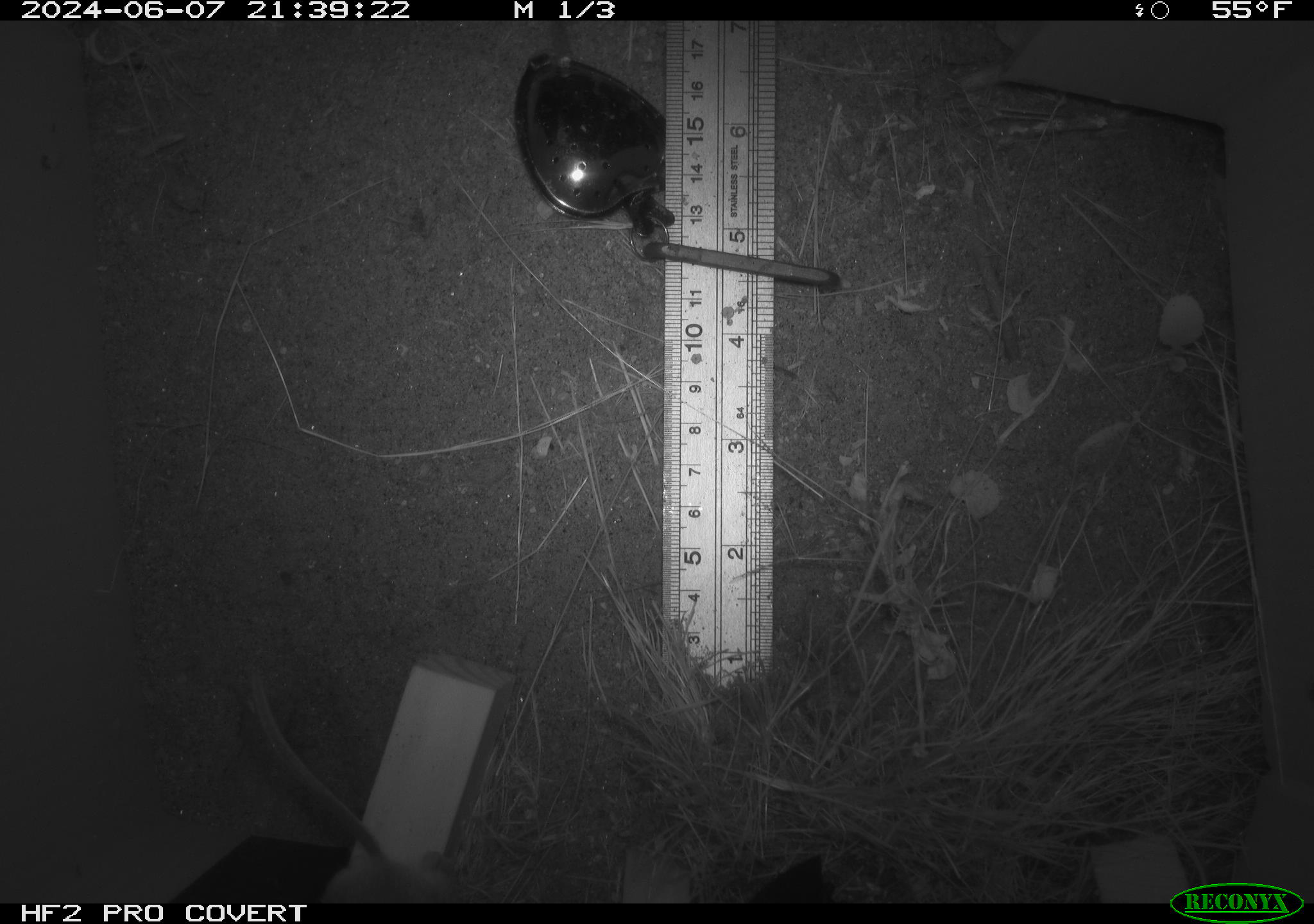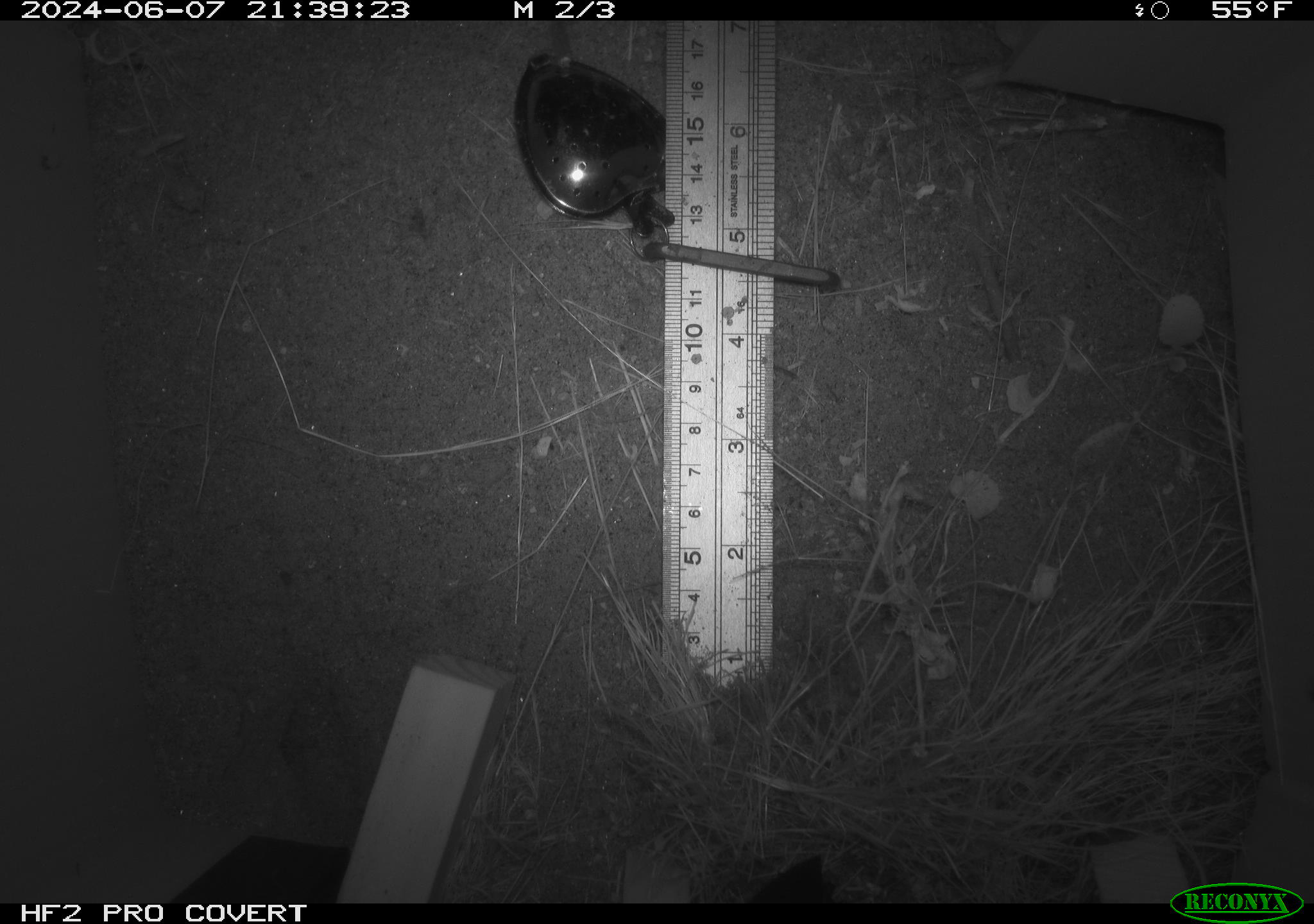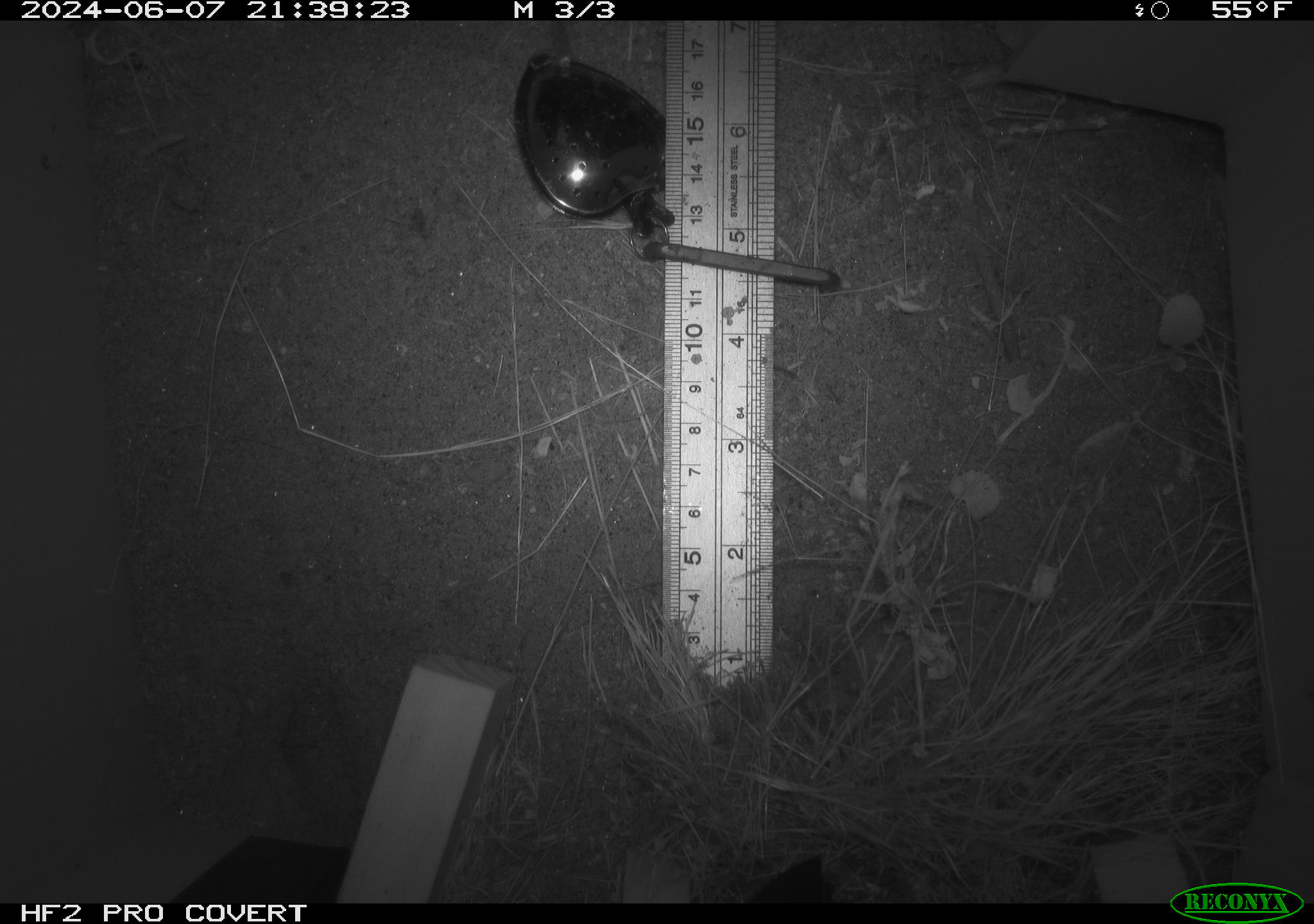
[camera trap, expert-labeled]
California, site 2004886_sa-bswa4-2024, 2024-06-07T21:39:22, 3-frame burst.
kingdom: Animalia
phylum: Chordata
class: Mammalia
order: Rodentia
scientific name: Rodentia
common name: rodent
Rodent (Rodentia).